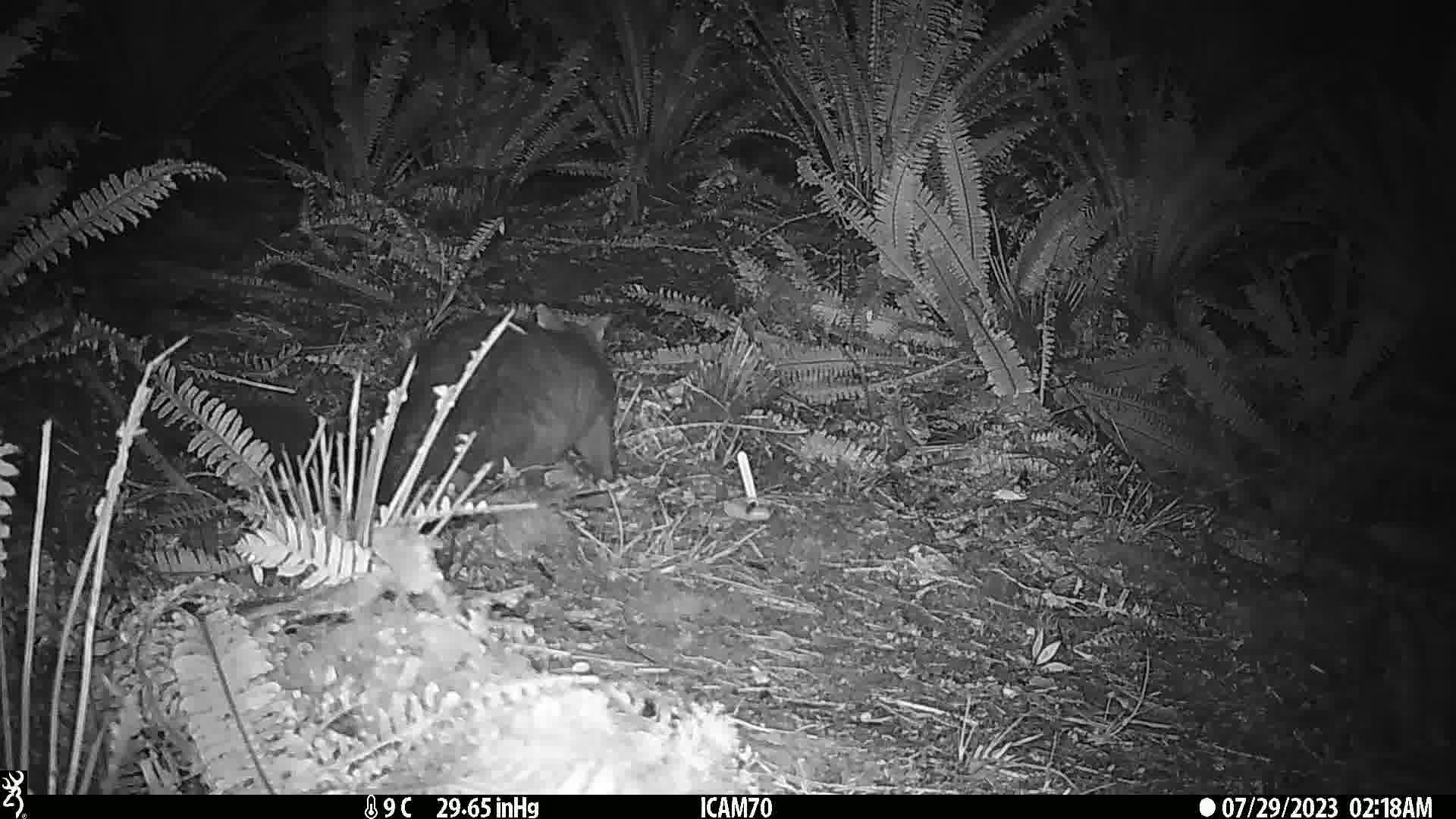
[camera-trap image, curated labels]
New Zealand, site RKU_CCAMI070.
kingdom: Animalia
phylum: Chordata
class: Mammalia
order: Diprotodontia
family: Phalangeridae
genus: Trichosurus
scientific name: Trichosurus vulpecula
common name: common brushtail possum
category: possum